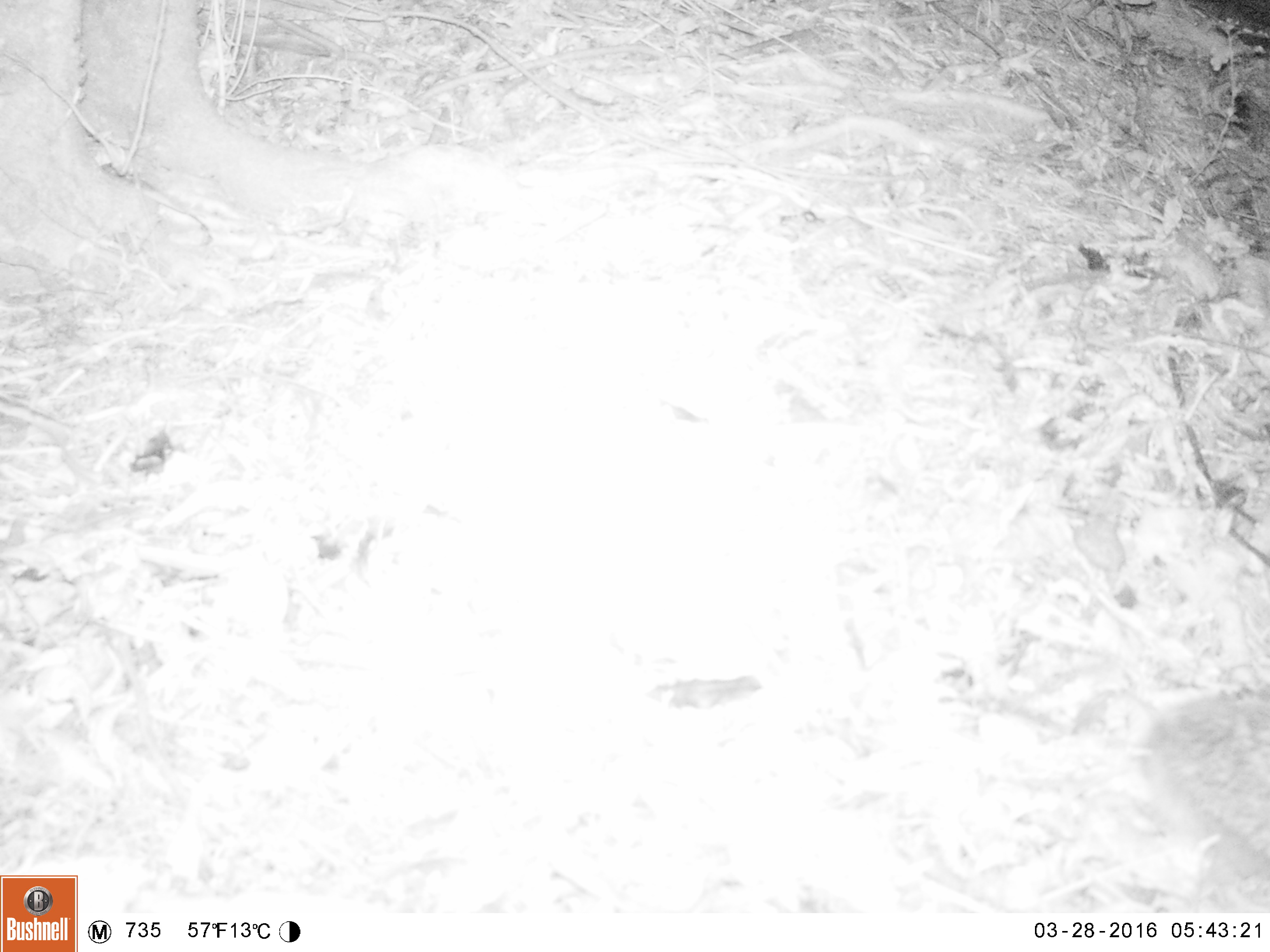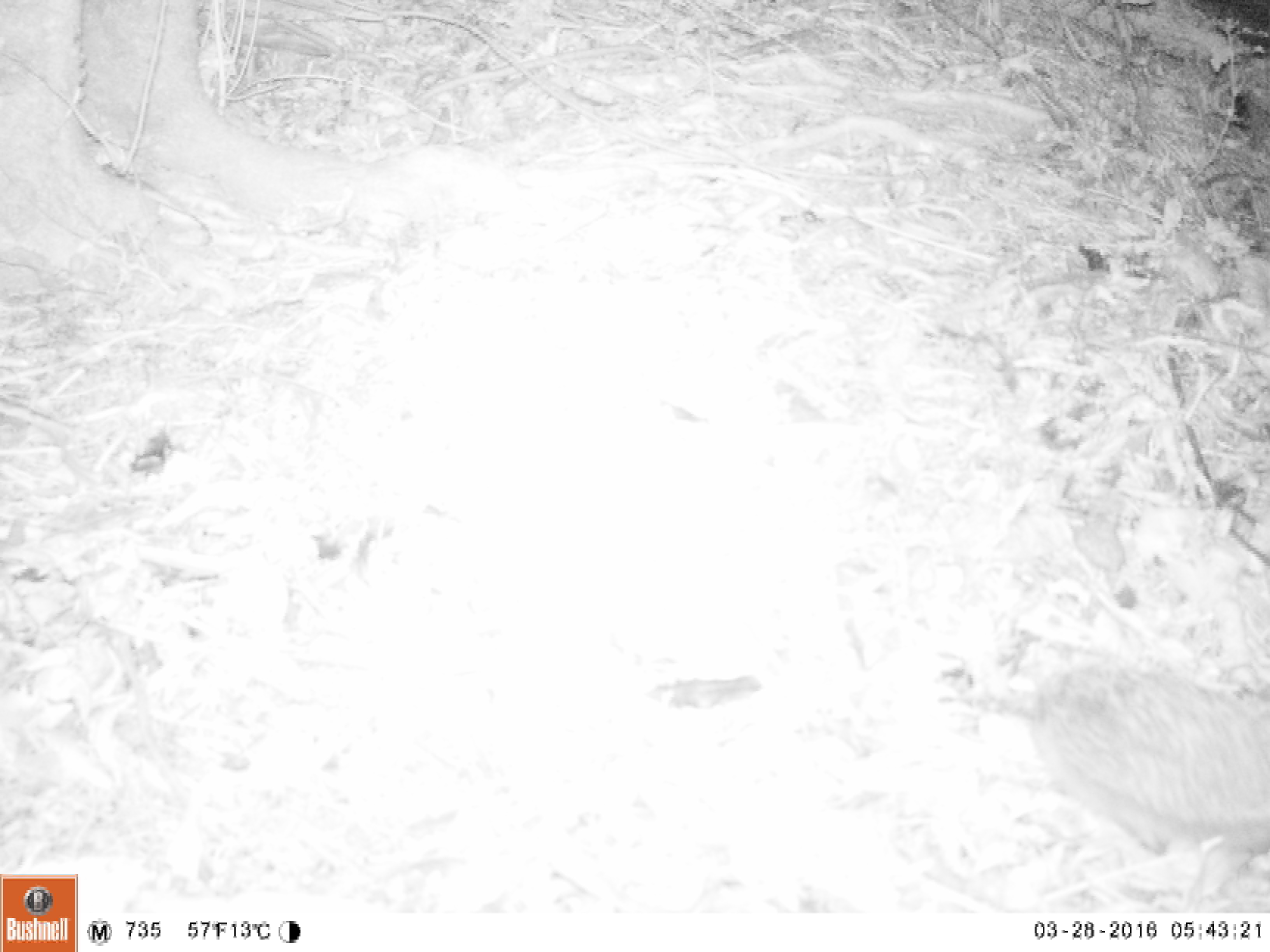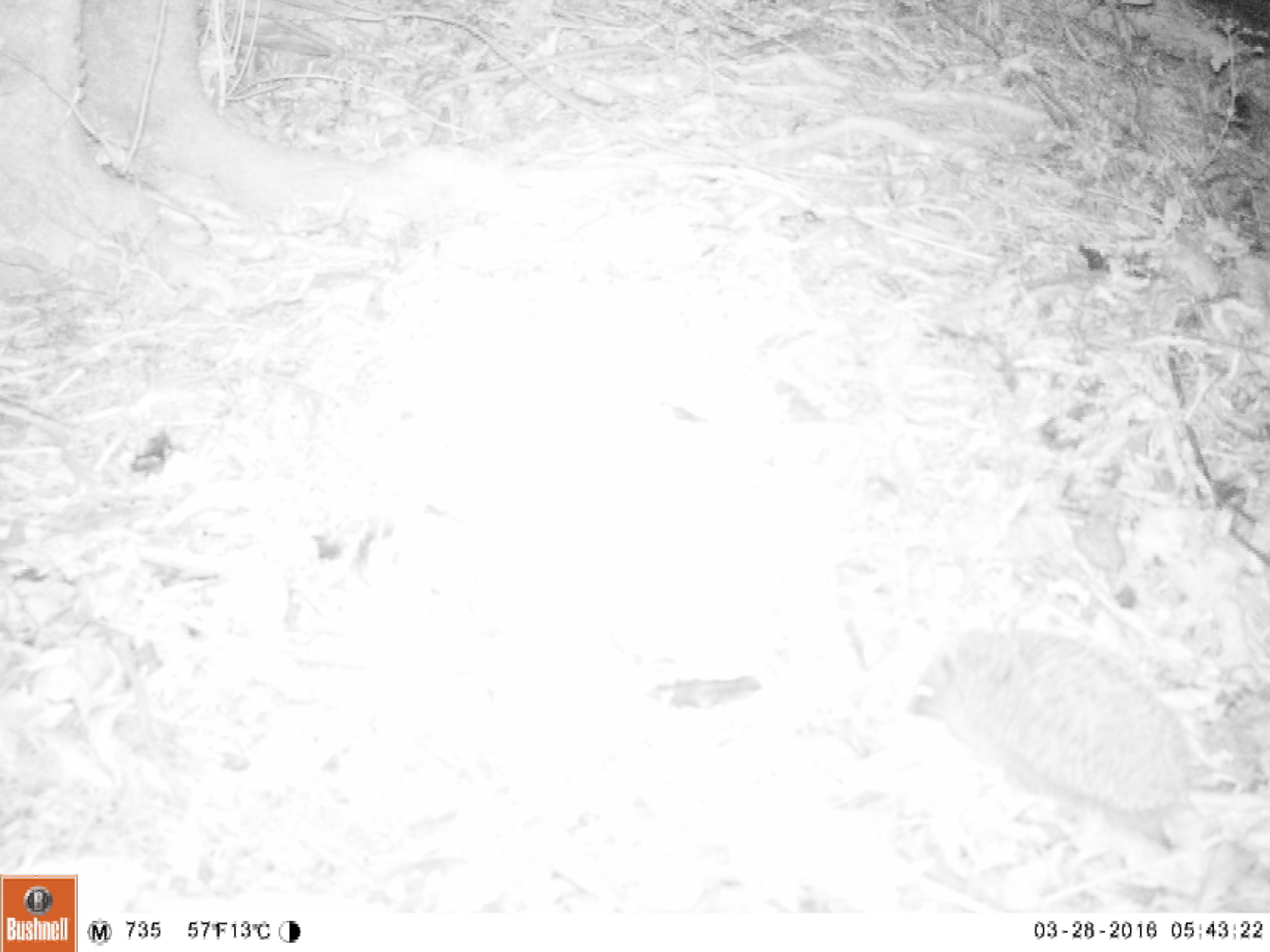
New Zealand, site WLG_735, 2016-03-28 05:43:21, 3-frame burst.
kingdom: Animalia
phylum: Chordata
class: Mammalia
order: Eulipotyphla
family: Erinaceidae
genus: Erinaceus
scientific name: Erinaceus europaeus europaeus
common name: european hedgehog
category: hedgehog